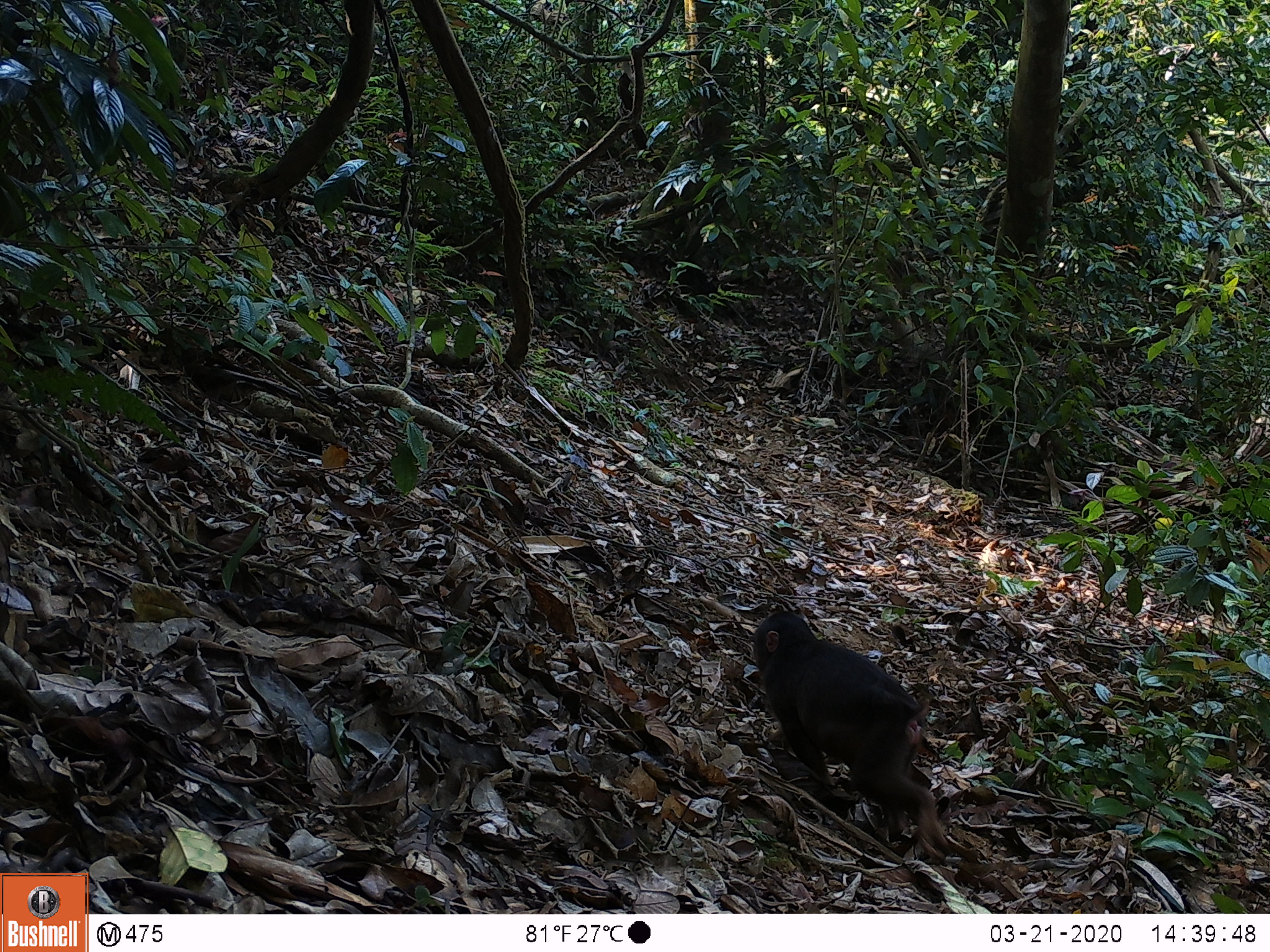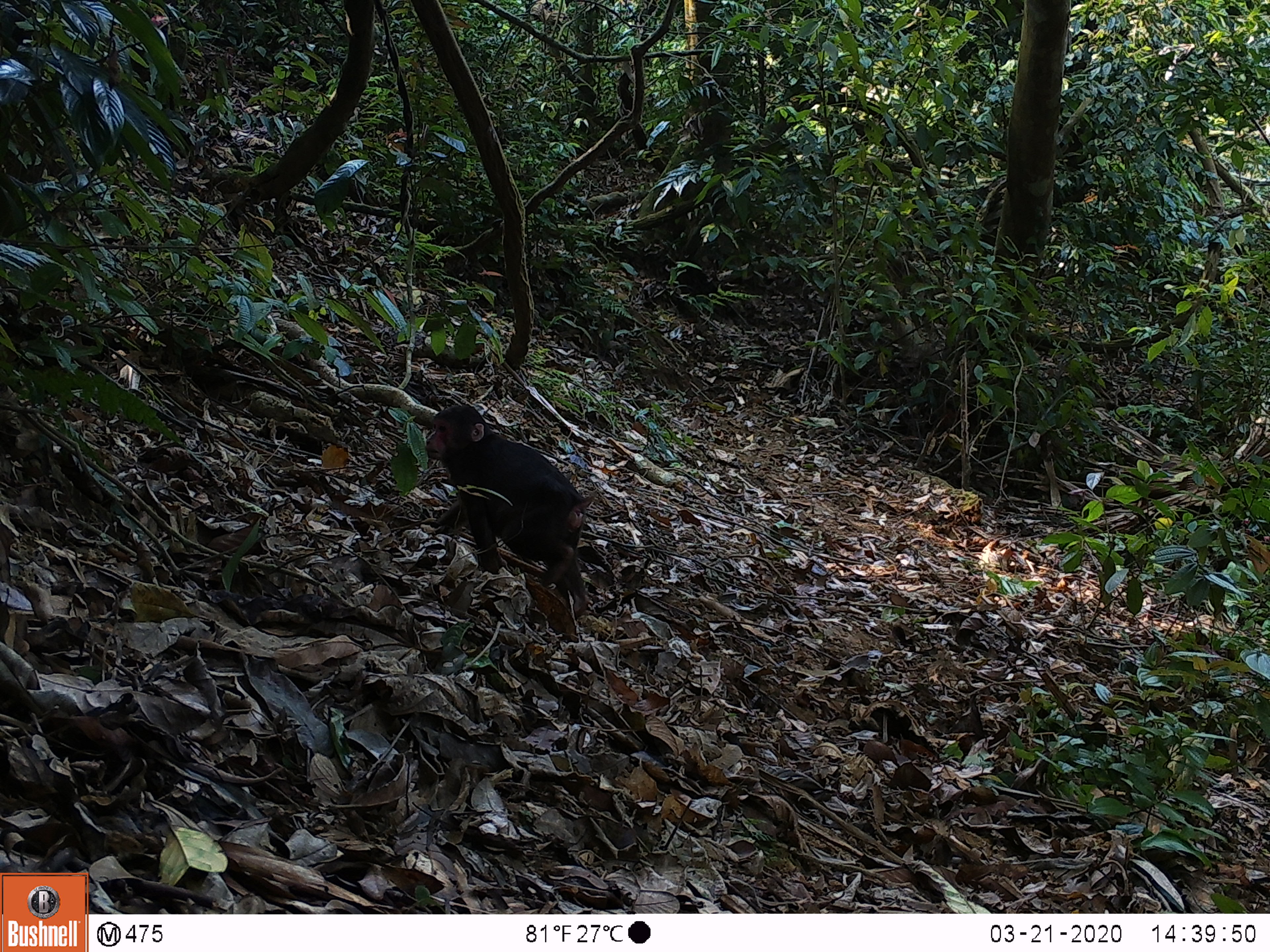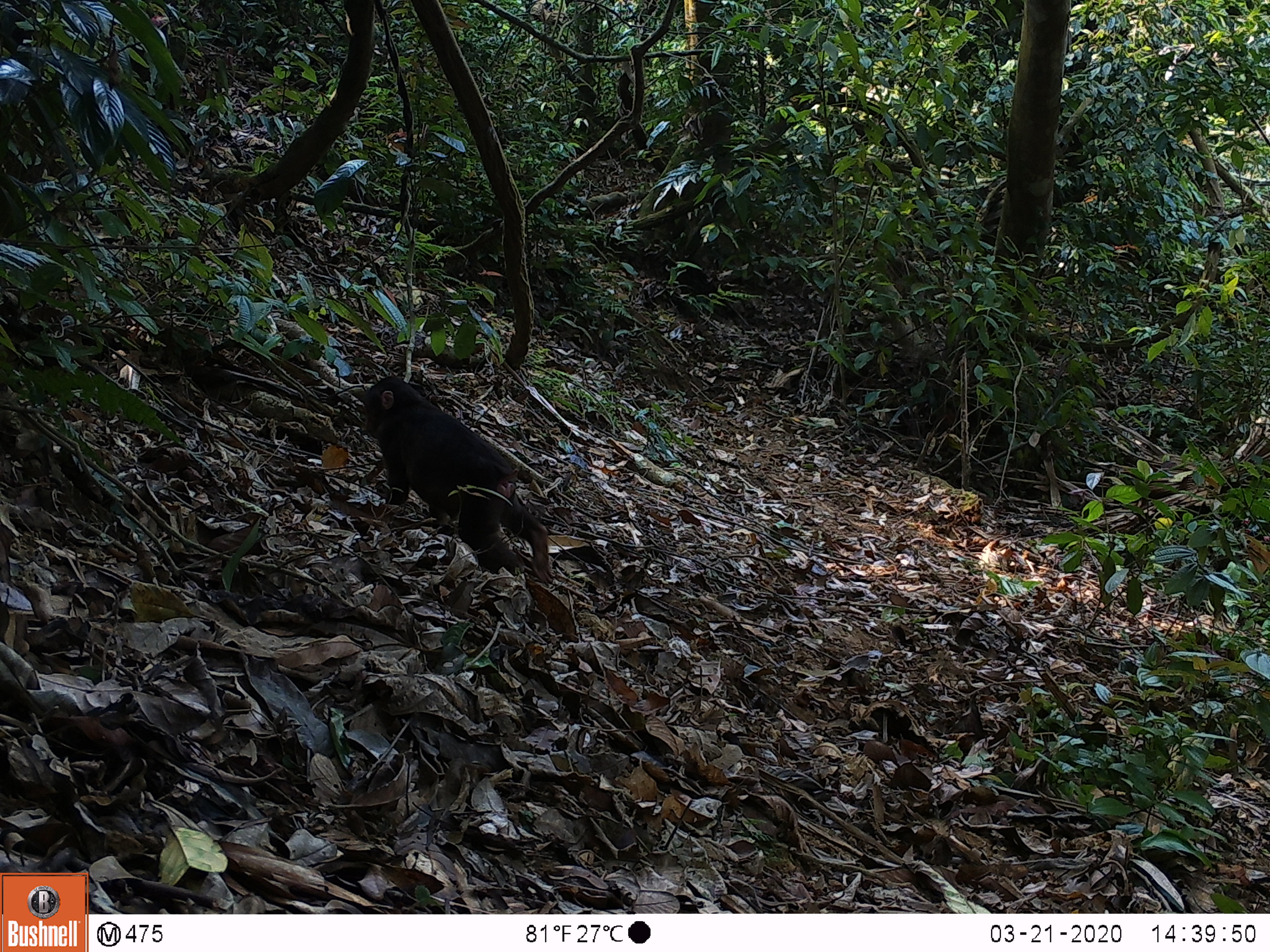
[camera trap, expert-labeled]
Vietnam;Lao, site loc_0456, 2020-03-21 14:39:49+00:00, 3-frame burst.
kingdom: Animalia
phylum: Chordata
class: Mammalia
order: Primates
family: Cercopithecidae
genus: Macaca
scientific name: Macaca arctoides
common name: stump-tailed macaque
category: stump tailed macaque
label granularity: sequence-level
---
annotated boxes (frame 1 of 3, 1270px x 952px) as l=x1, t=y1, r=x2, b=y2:
stump tailed macaque: l=749, t=605, r=944, b=844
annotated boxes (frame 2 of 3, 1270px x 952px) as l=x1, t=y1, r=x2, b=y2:
stump tailed macaque: l=425, t=403, r=596, b=619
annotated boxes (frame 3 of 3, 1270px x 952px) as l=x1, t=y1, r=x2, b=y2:
stump tailed macaque: l=357, t=375, r=554, b=585